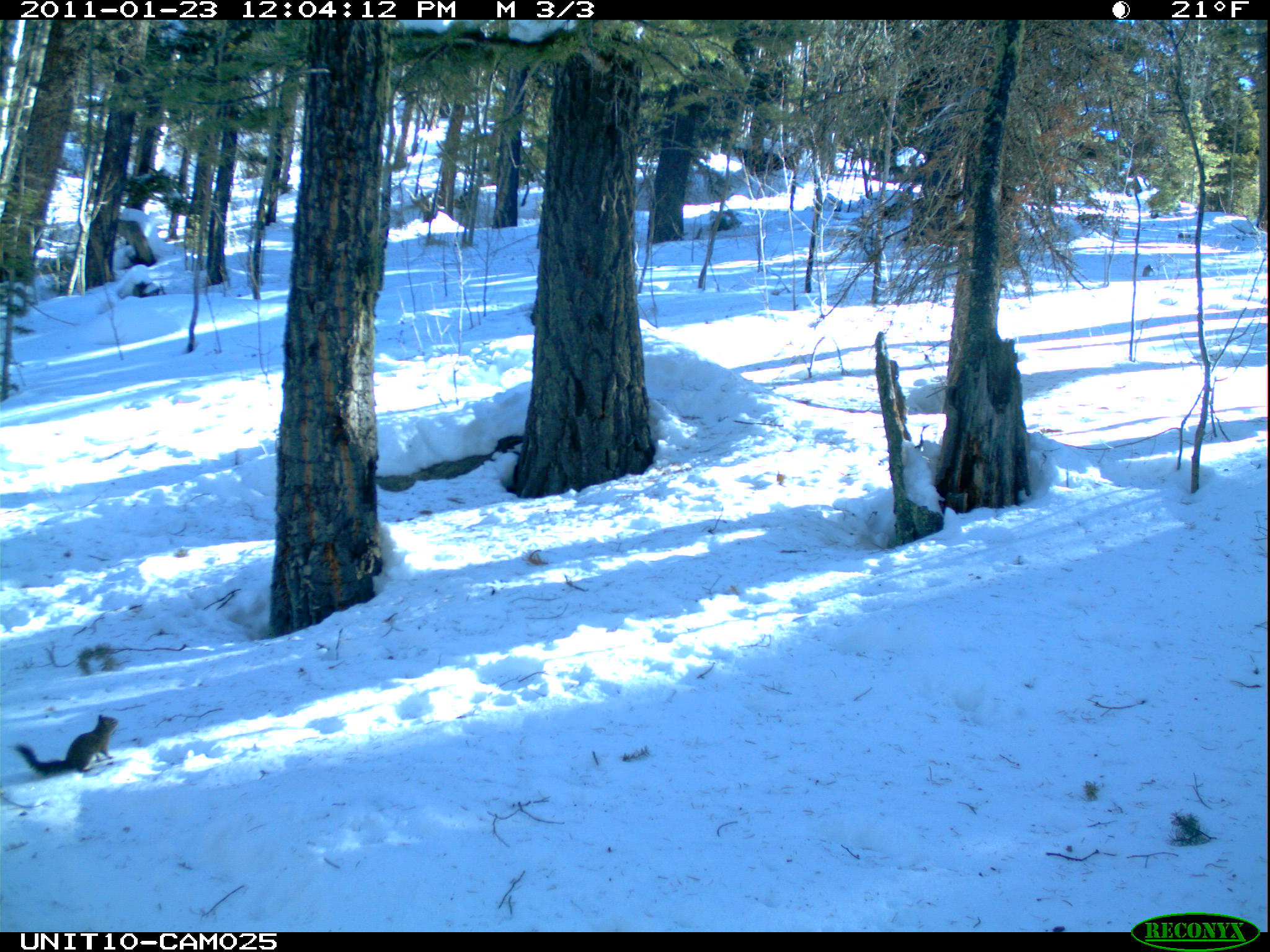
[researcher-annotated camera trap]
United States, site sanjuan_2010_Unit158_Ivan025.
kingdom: Animalia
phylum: Chordata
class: Mammalia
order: Rodentia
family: Sciuridae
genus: Tamiasciurus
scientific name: Tamiasciurus hudsonicus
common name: american red squirrel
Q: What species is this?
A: Tamiasciurus hudsonicus (american red squirrel).